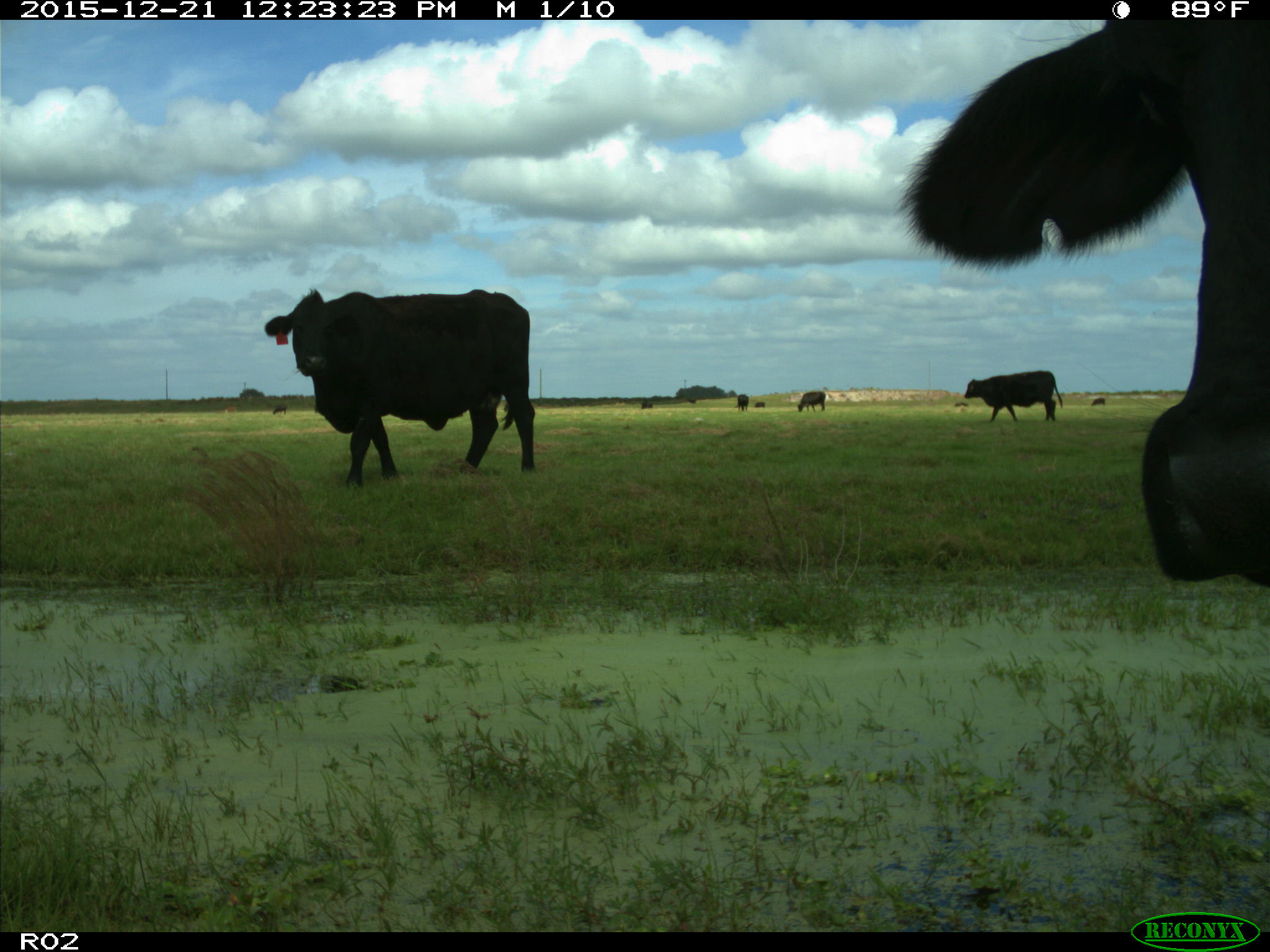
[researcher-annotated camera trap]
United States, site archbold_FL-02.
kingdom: Animalia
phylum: Chordata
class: Mammalia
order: Artiodactyla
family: Bovidae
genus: Bos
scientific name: Bos taurus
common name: domestic cow